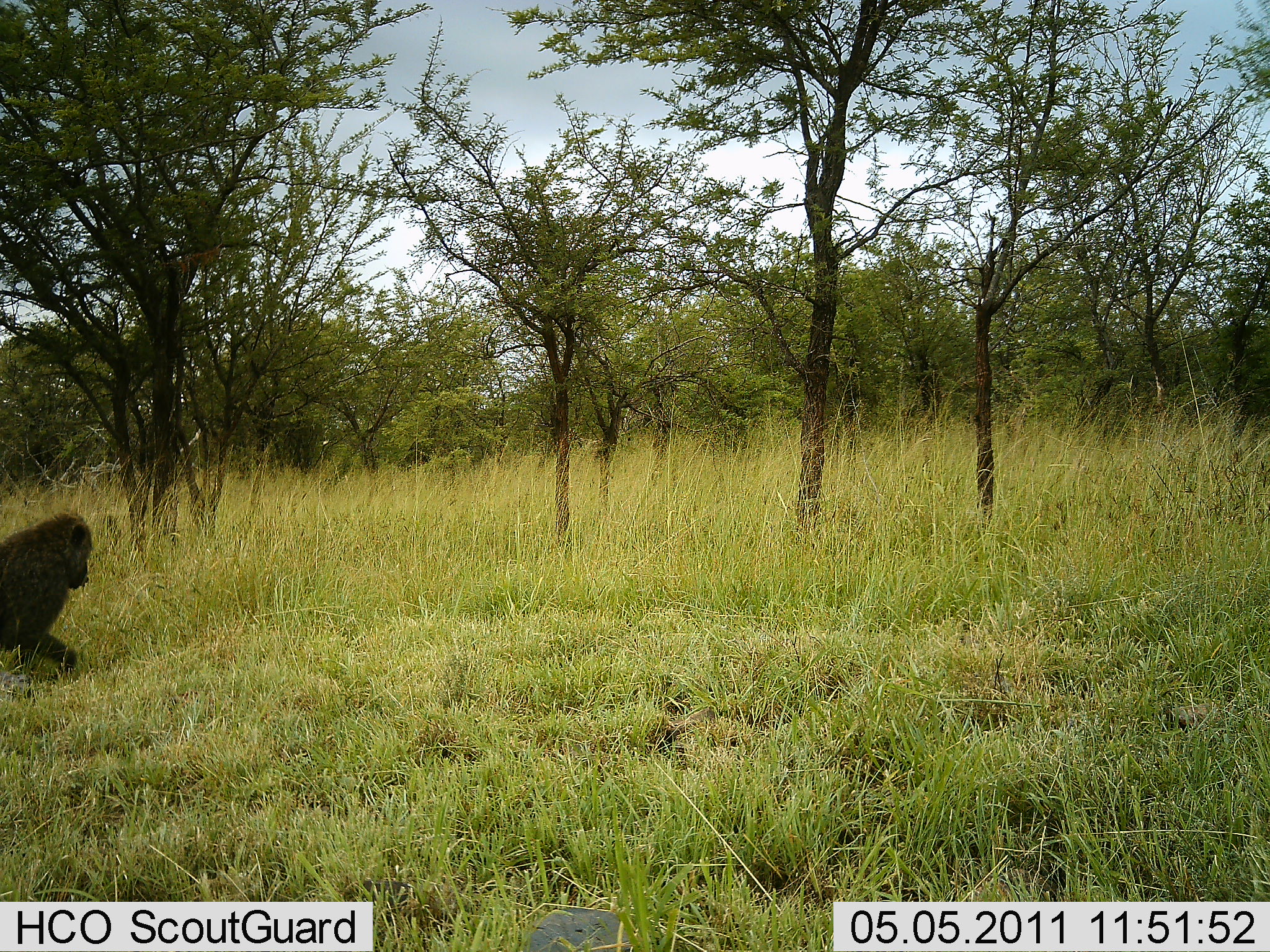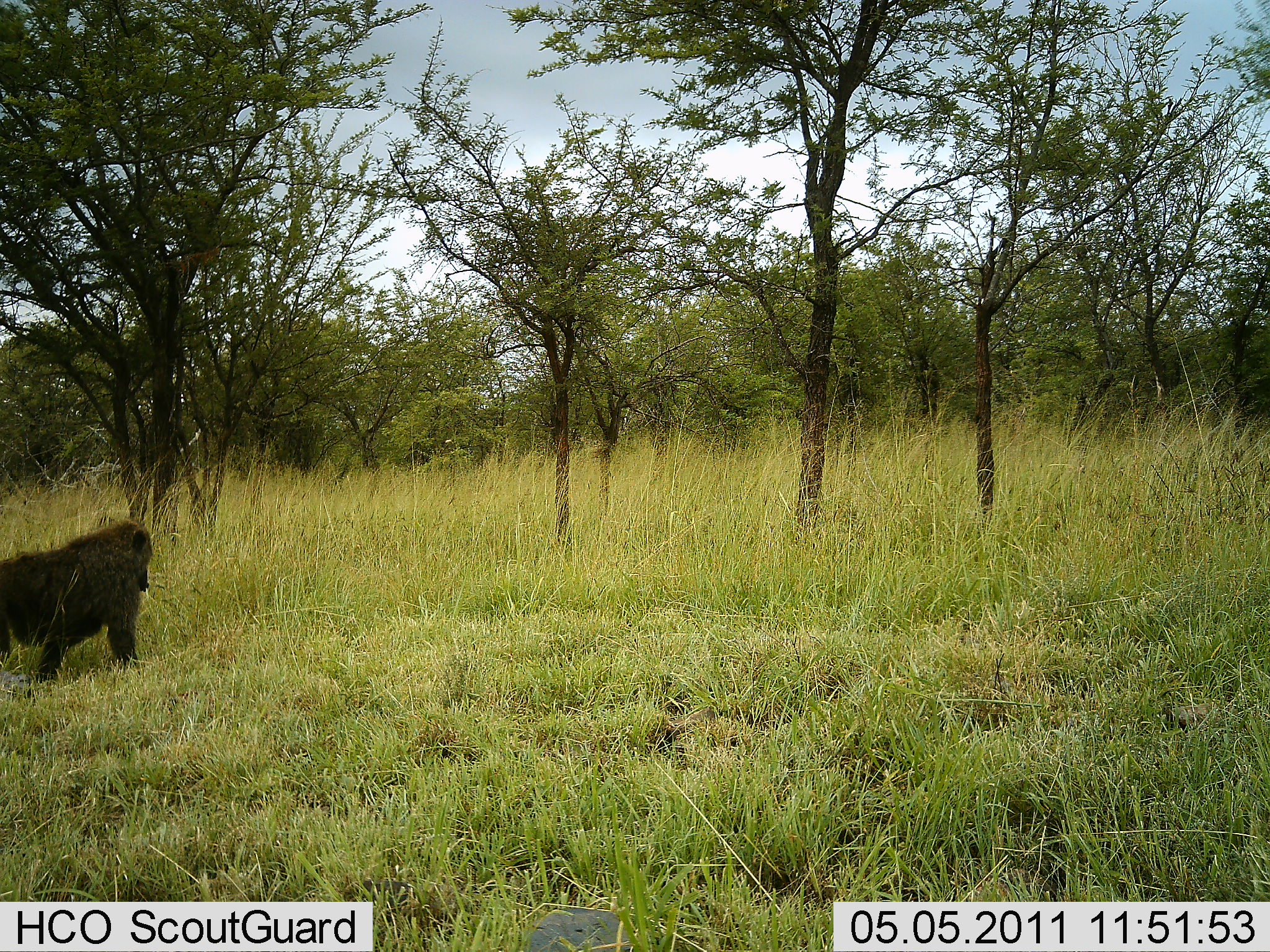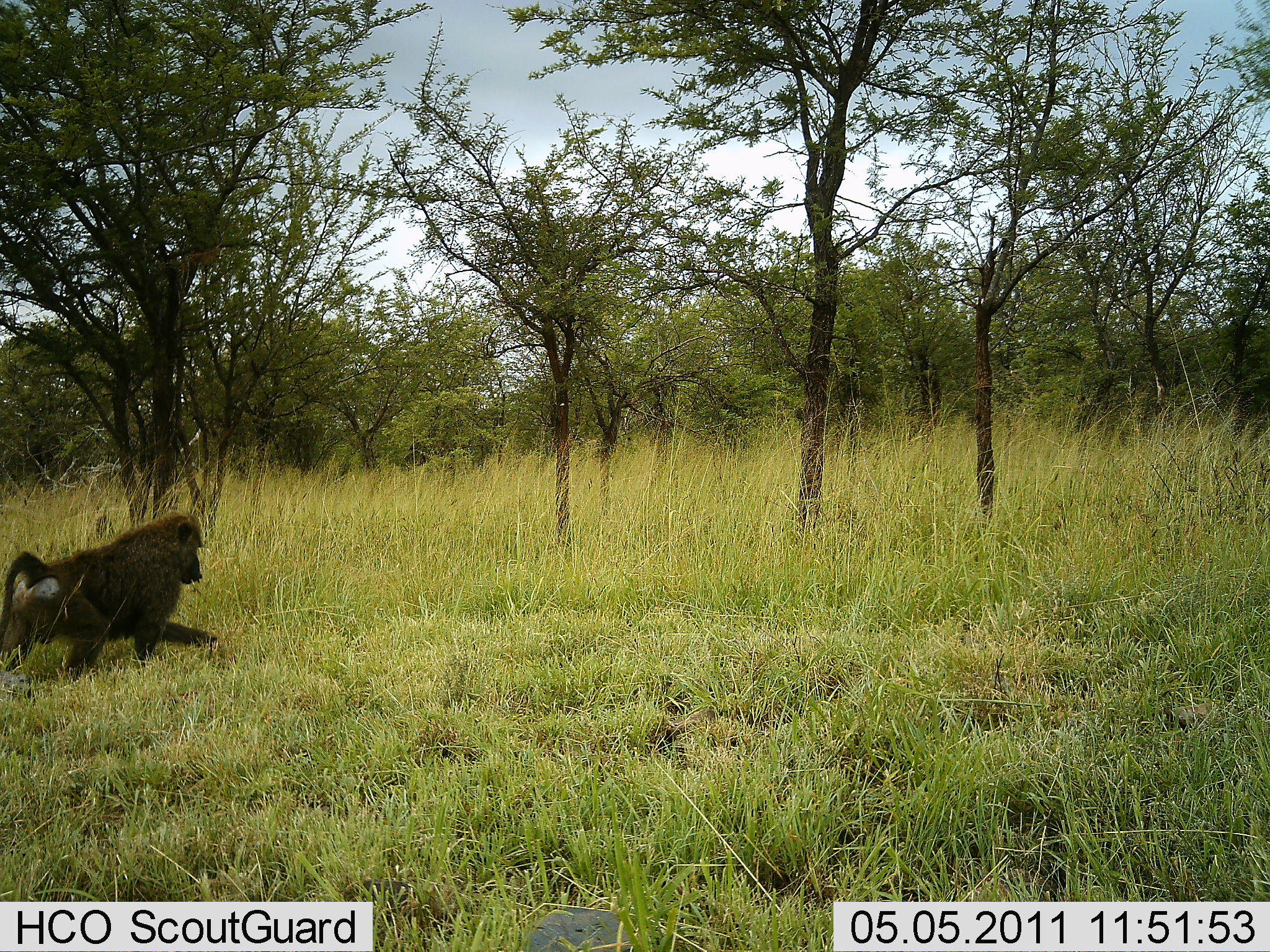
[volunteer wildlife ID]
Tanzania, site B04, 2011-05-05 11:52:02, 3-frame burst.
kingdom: Animalia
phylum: Chordata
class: Mammalia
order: Primates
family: Cercopithecidae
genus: Papio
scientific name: Papio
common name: baboon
Baboon (Papio), count 1. Behavior (volunteer vote fractions): standing 8%, resting 0%, moving 92%, interacting 0%. Young present (vote fraction): 0%. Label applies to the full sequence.